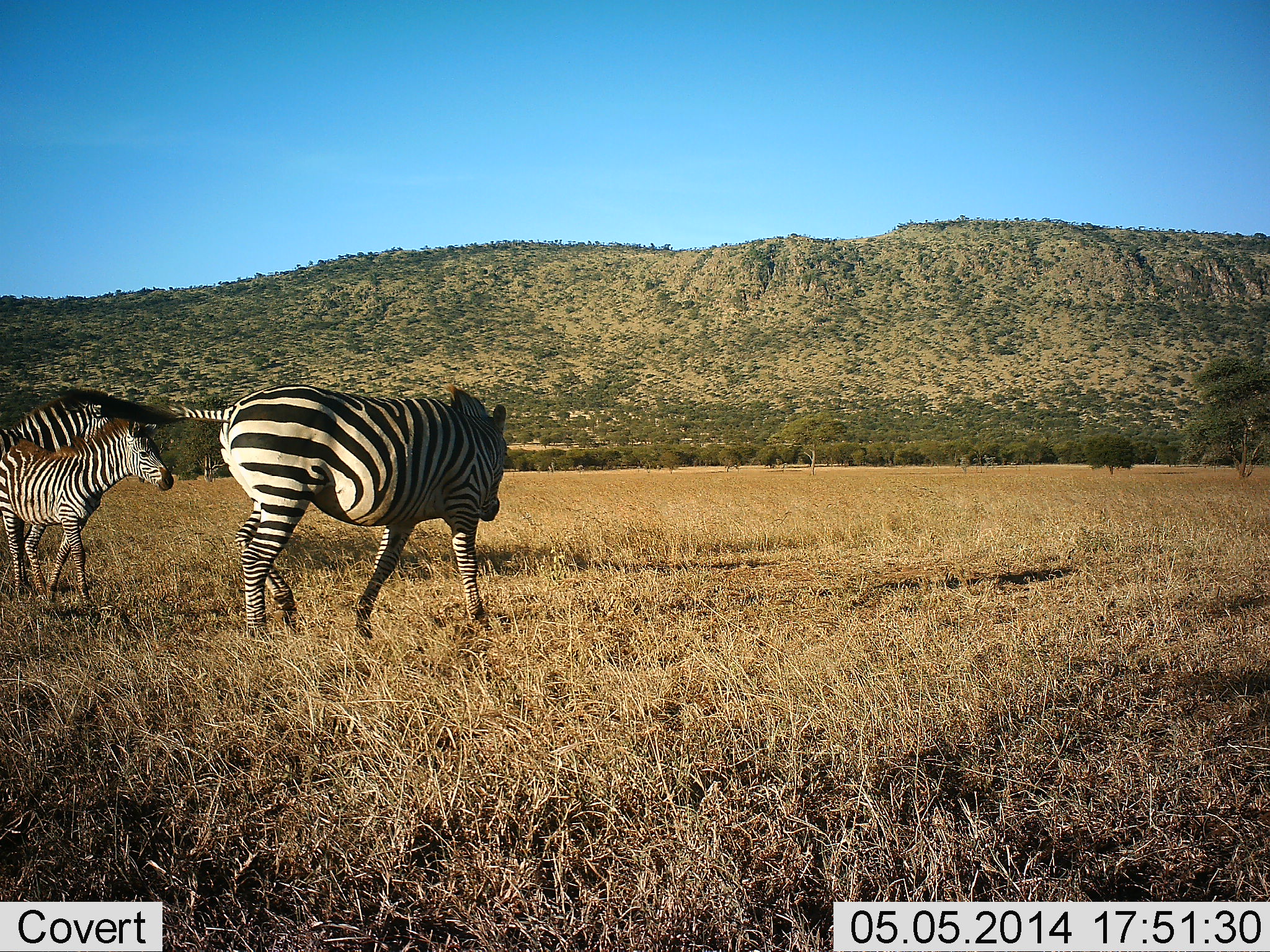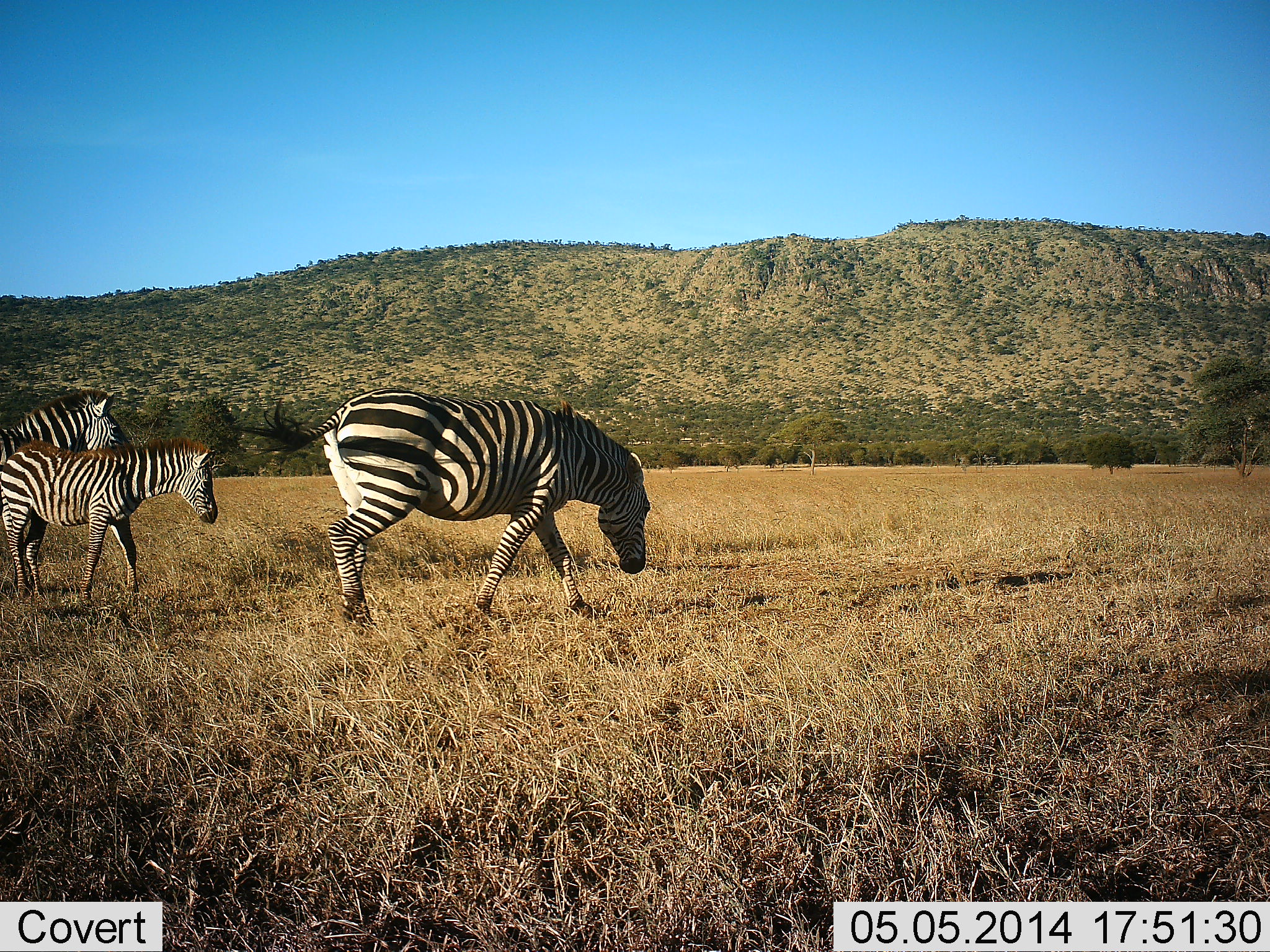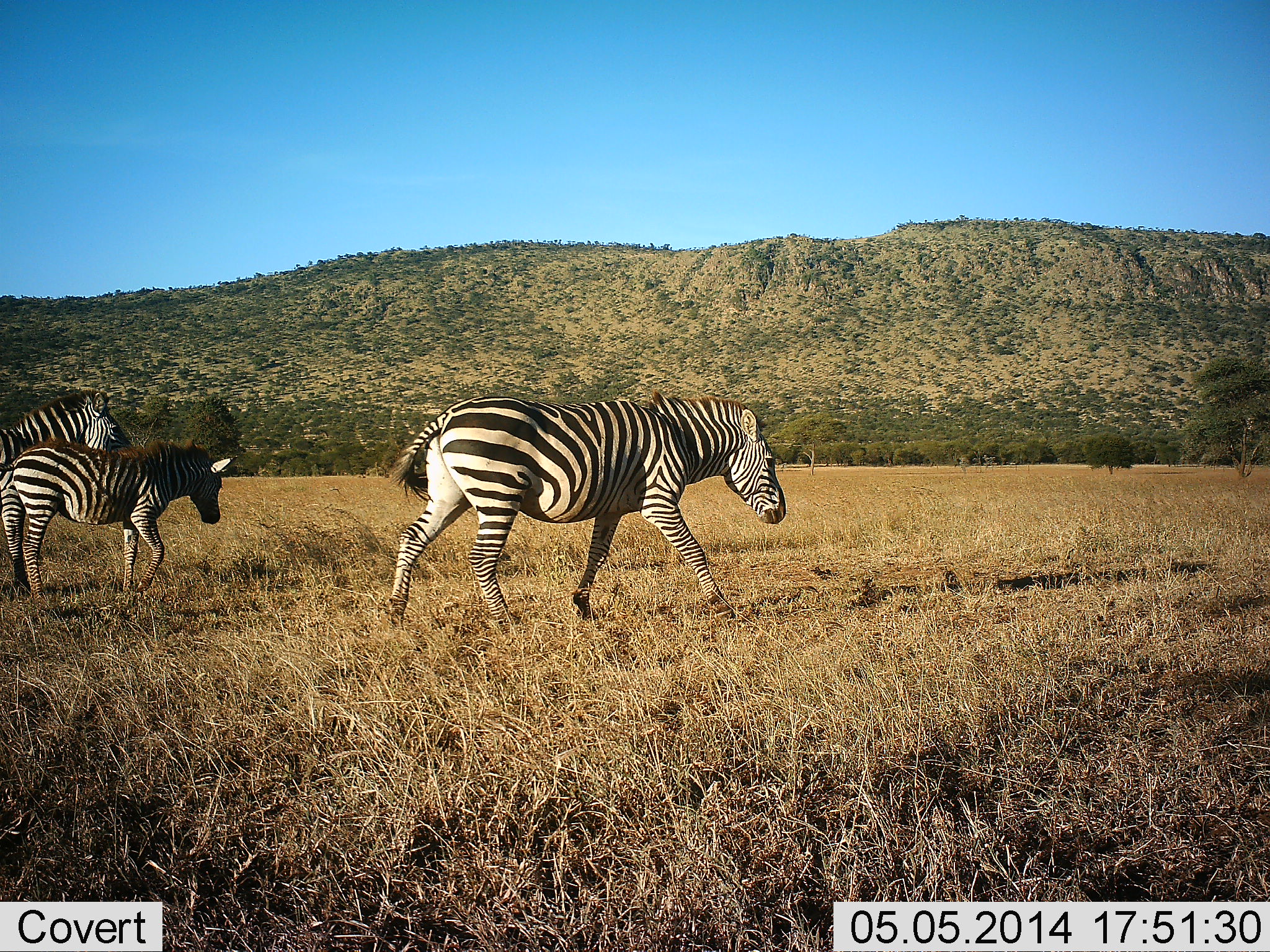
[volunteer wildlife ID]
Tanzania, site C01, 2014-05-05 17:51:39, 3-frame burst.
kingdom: Animalia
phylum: Chordata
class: Mammalia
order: Perissodactyla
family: Equidae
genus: Equus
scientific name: Equus quagga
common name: plains zebra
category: zebra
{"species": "zebra (plains zebra) (Equus quagga)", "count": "3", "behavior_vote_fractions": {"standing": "30%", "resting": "0%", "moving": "100%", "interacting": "0%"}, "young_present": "70%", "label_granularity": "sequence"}